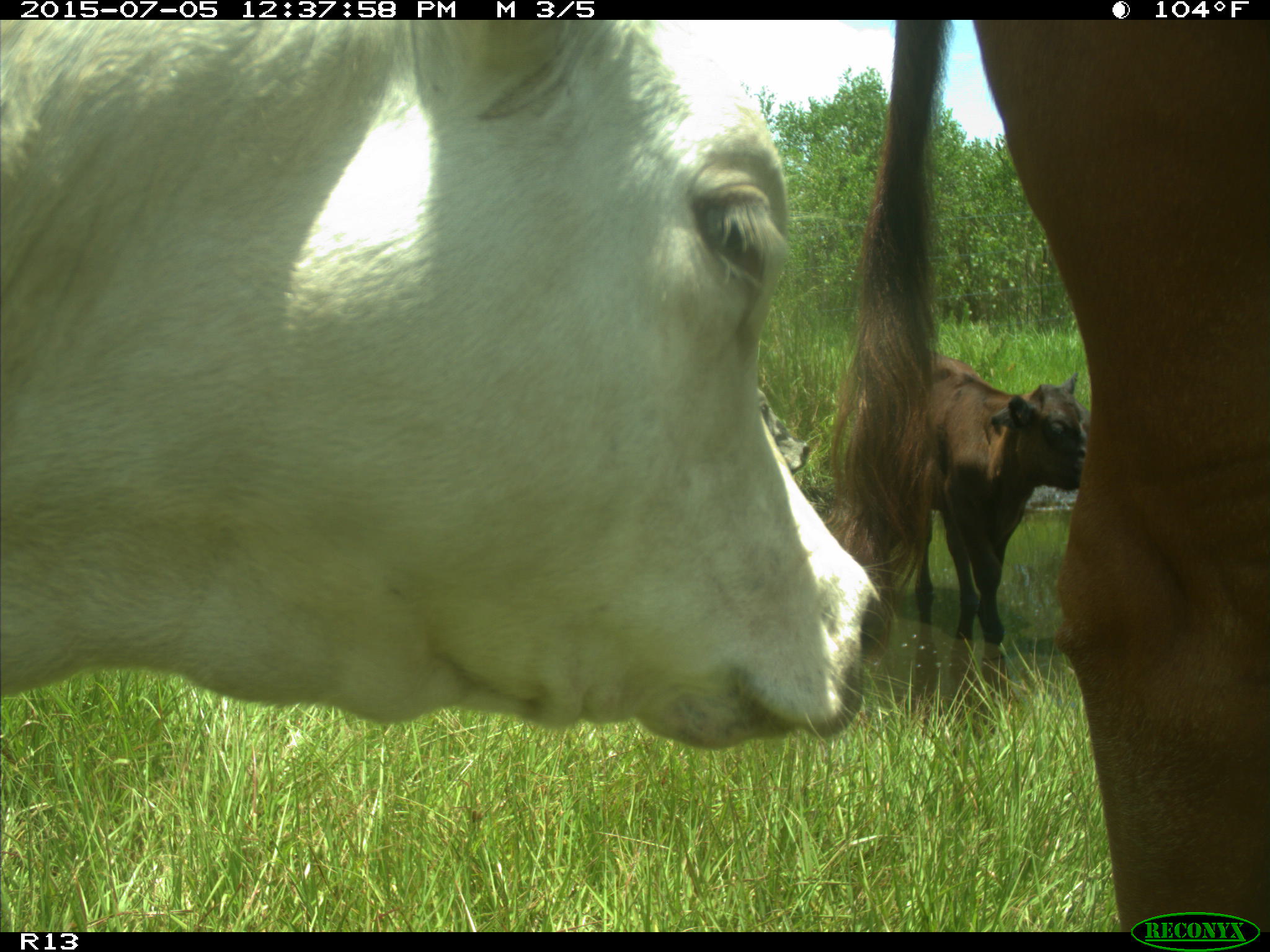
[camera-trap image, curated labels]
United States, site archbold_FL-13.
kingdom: Animalia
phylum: Chordata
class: Mammalia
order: Artiodactyla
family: Bovidae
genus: Bos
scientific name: Bos taurus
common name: domestic cow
Bos taurus (domestic cow).